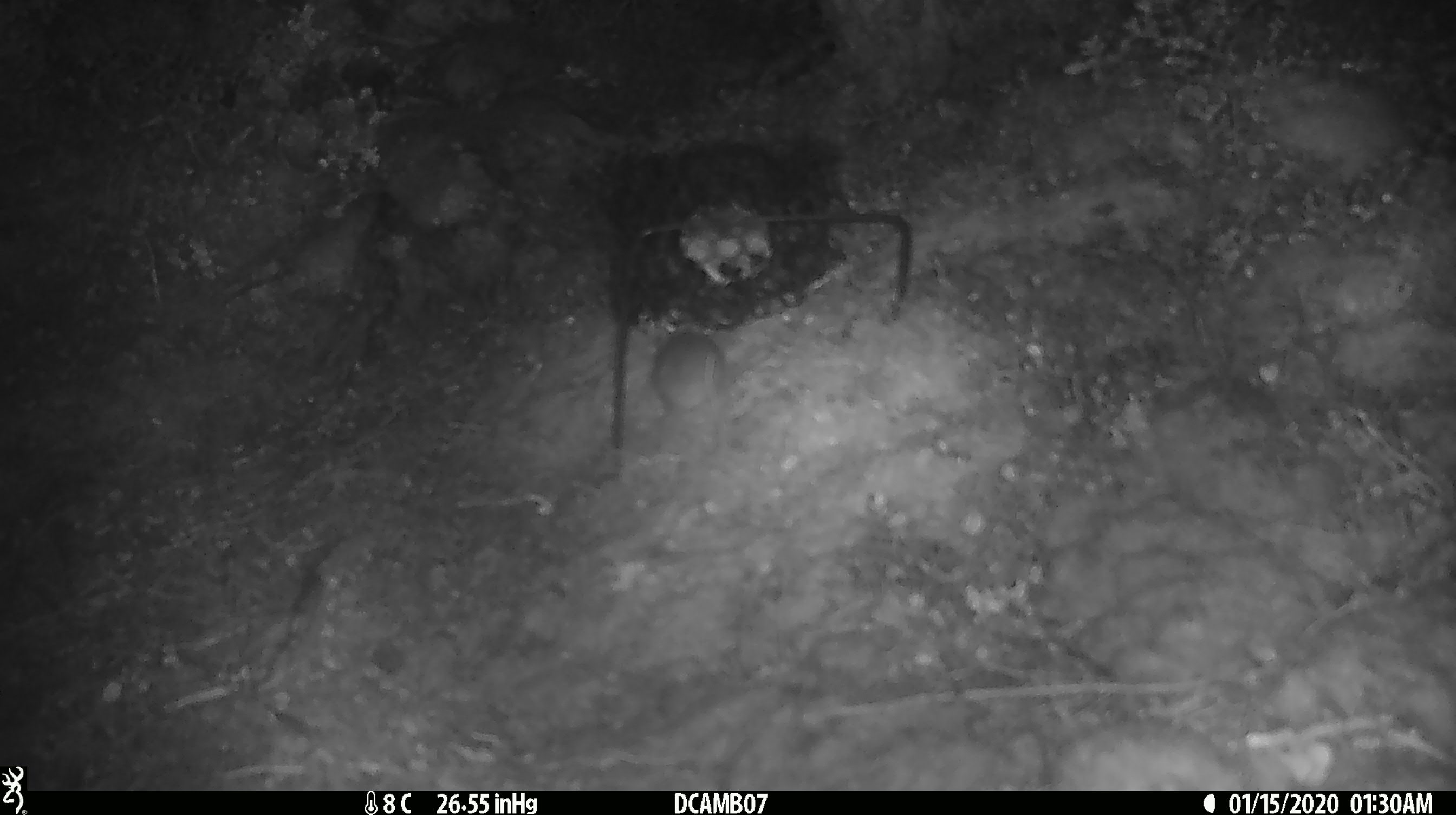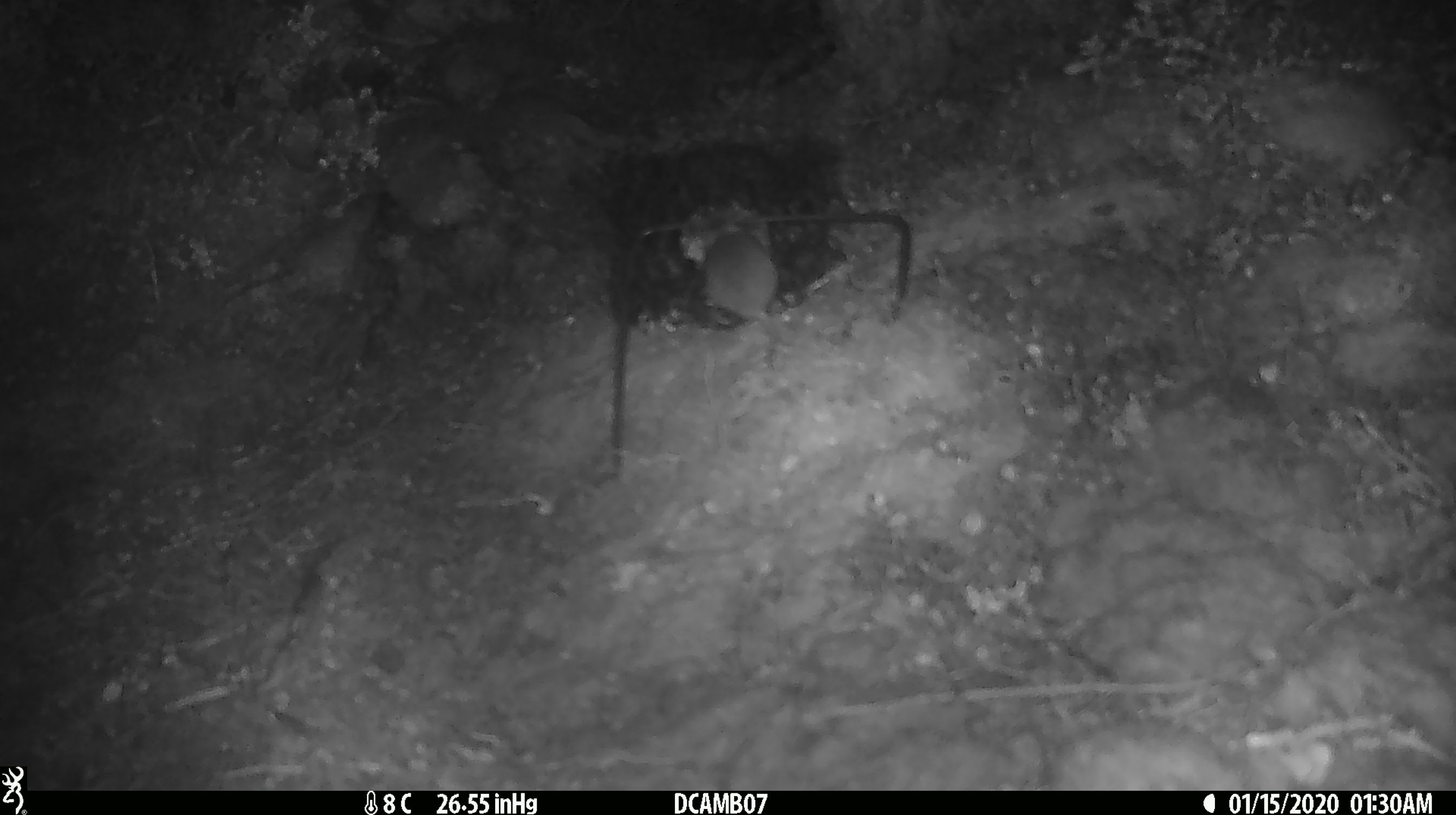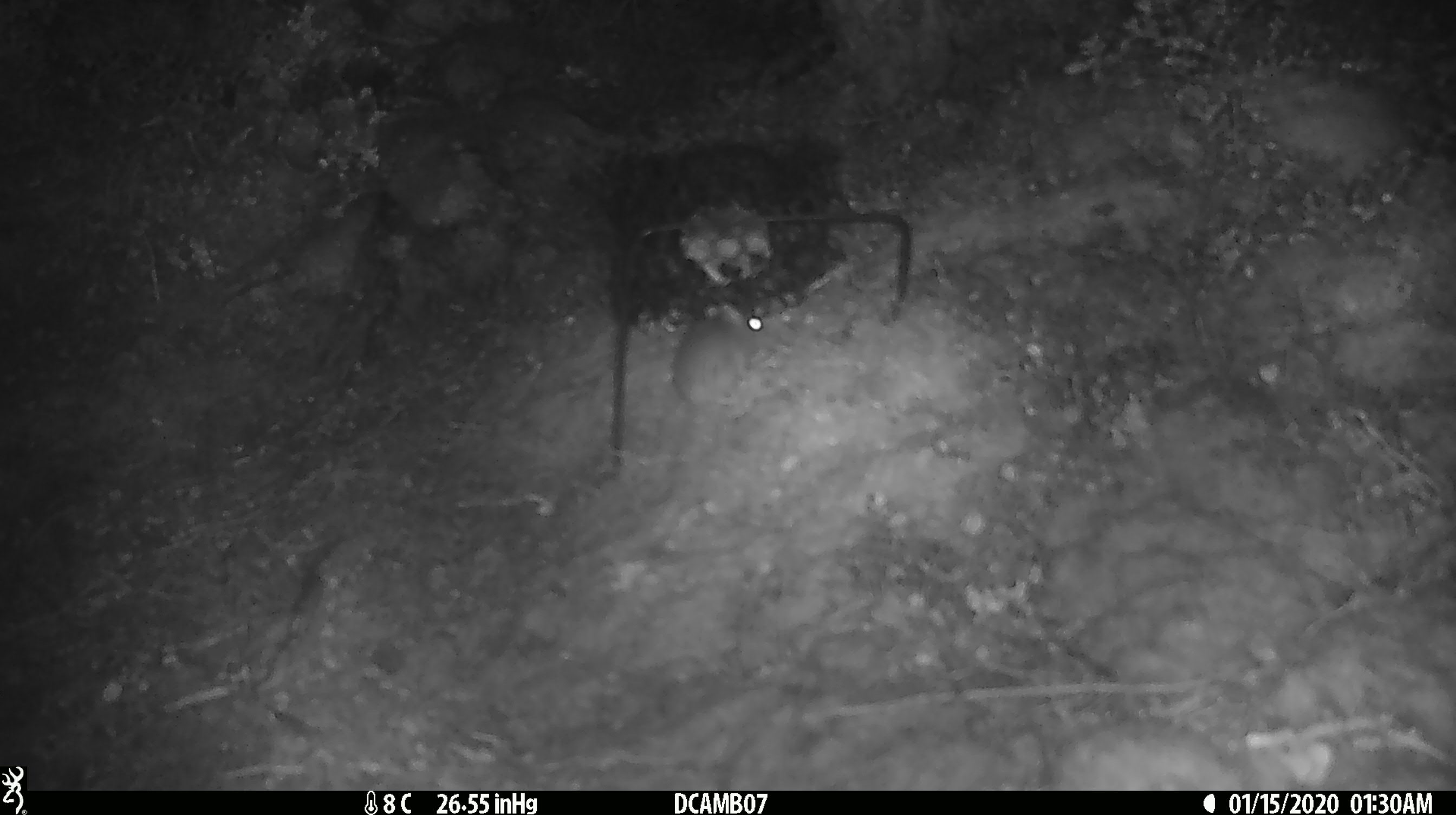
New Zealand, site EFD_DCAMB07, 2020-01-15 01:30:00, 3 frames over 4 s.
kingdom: Animalia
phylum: Chordata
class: Mammalia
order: Rodentia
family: Muridae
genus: Mus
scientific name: Mus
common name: mouse